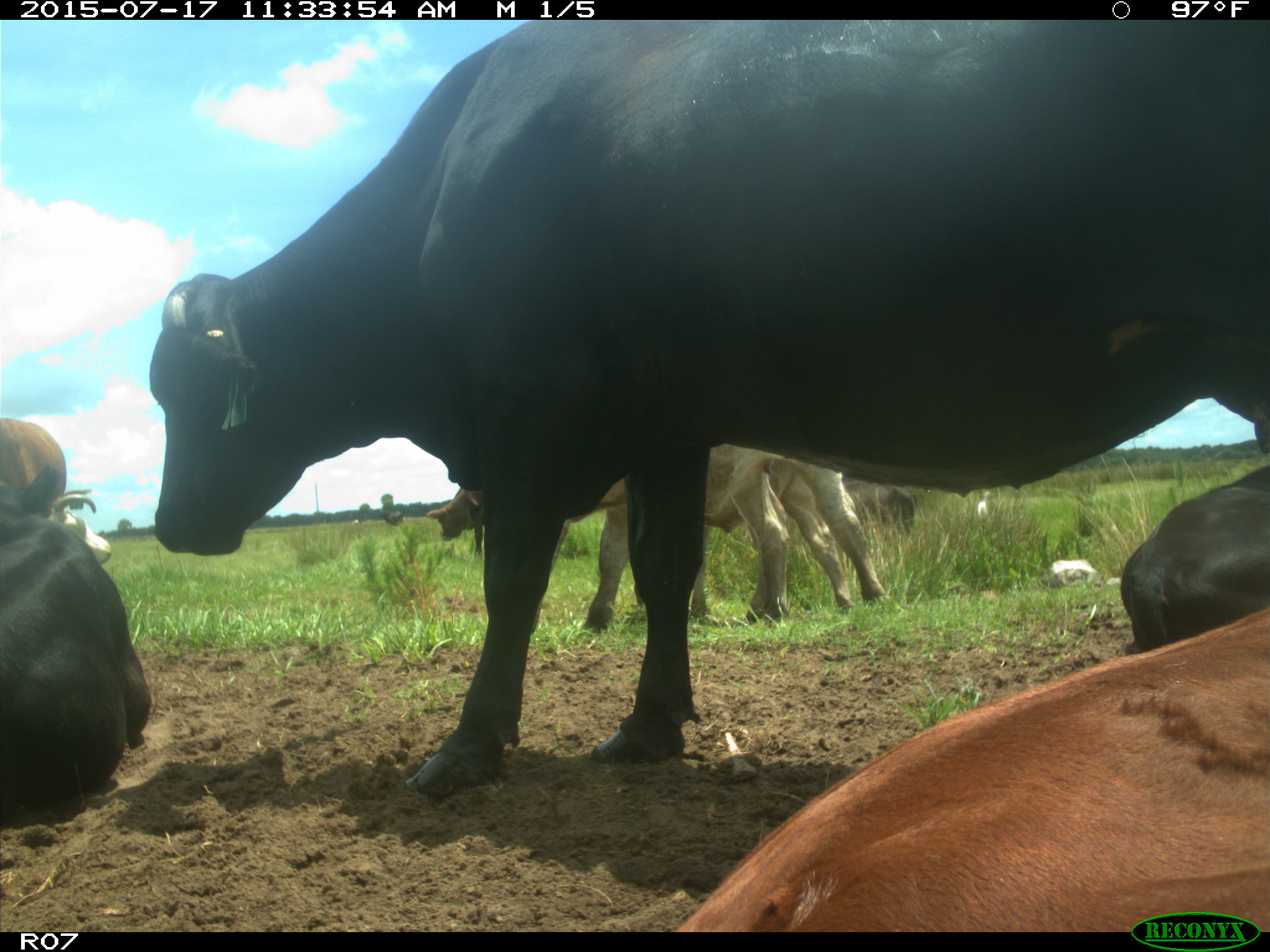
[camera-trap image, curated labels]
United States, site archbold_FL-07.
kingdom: Animalia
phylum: Chordata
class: Mammalia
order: Artiodactyla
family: Bovidae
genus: Bos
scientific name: Bos taurus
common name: domestic cow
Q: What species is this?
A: Bos taurus (domestic cow).